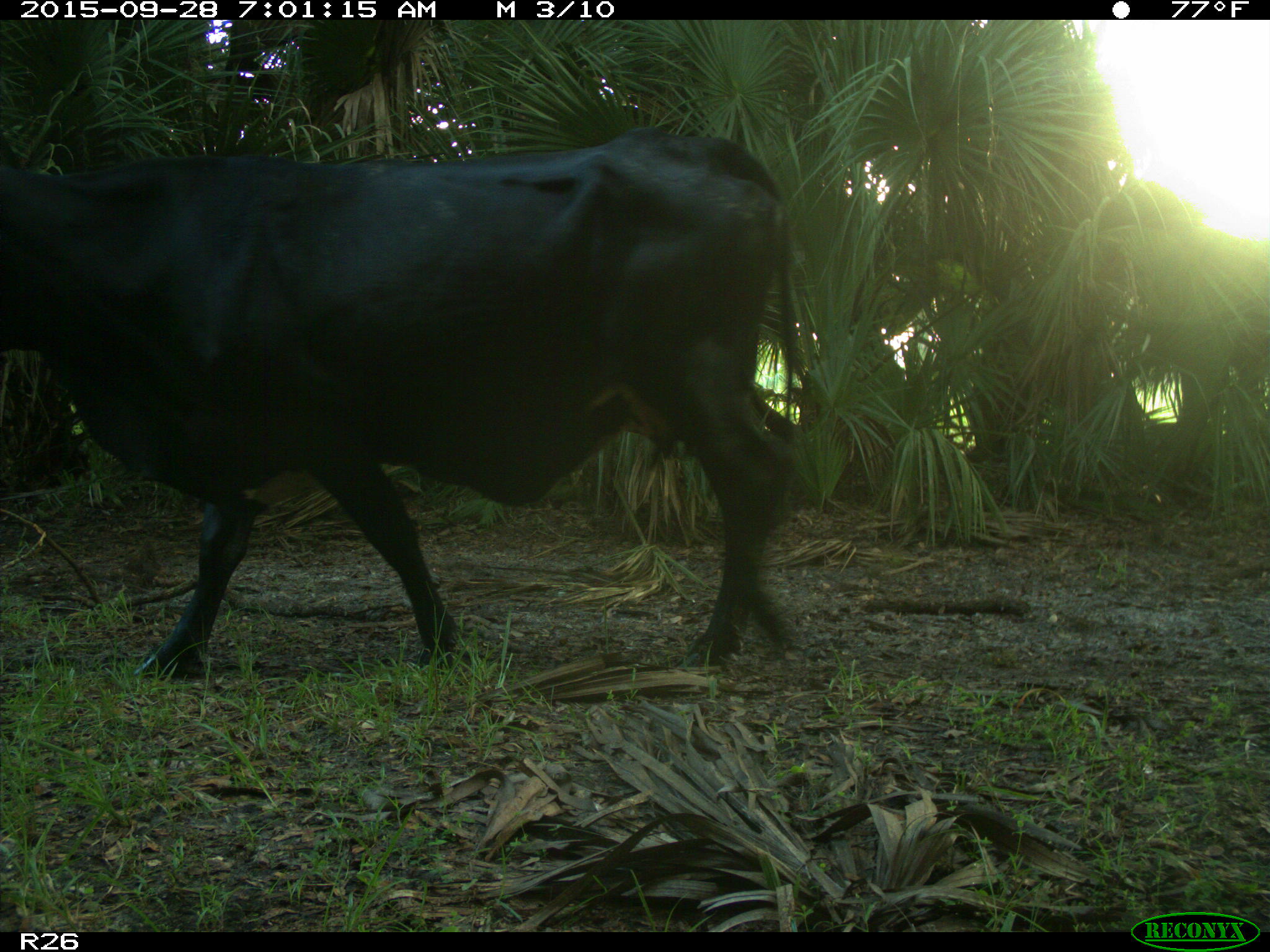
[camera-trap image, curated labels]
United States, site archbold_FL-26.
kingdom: Animalia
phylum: Chordata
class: Mammalia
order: Artiodactyla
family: Bovidae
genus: Bos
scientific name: Bos taurus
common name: domestic cow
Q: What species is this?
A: Bos taurus (domestic cow).